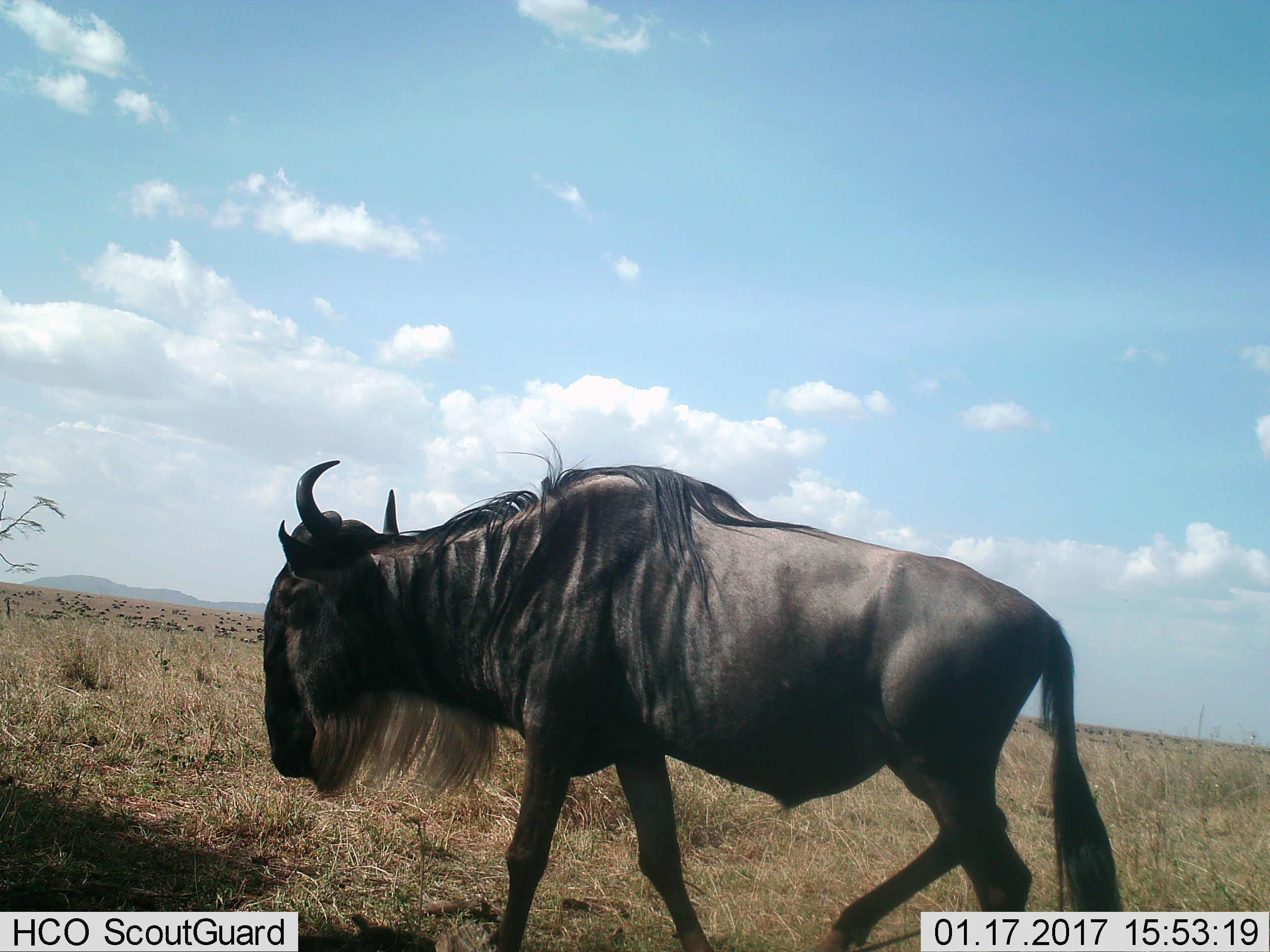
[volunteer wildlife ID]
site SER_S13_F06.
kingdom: Animalia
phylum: Chordata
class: Mammalia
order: Artiodactyla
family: Bovidae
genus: Connochaetes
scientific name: Connochaetes taurinus taurinus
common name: blue wildebeest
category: wildebeestblue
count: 1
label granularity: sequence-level